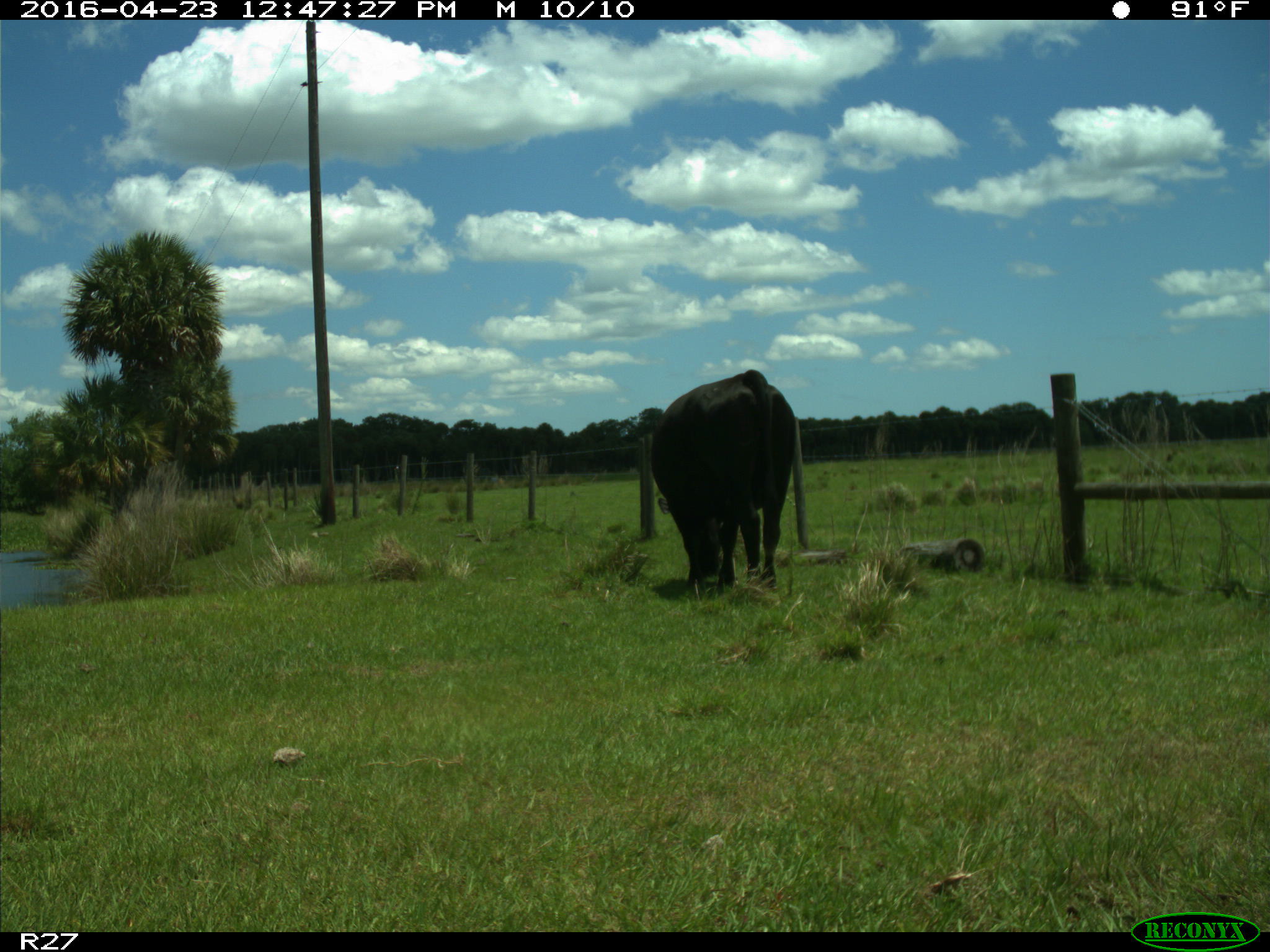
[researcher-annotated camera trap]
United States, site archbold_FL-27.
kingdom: Animalia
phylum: Chordata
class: Mammalia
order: Artiodactyla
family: Bovidae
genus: Bos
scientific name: Bos taurus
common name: domestic cow